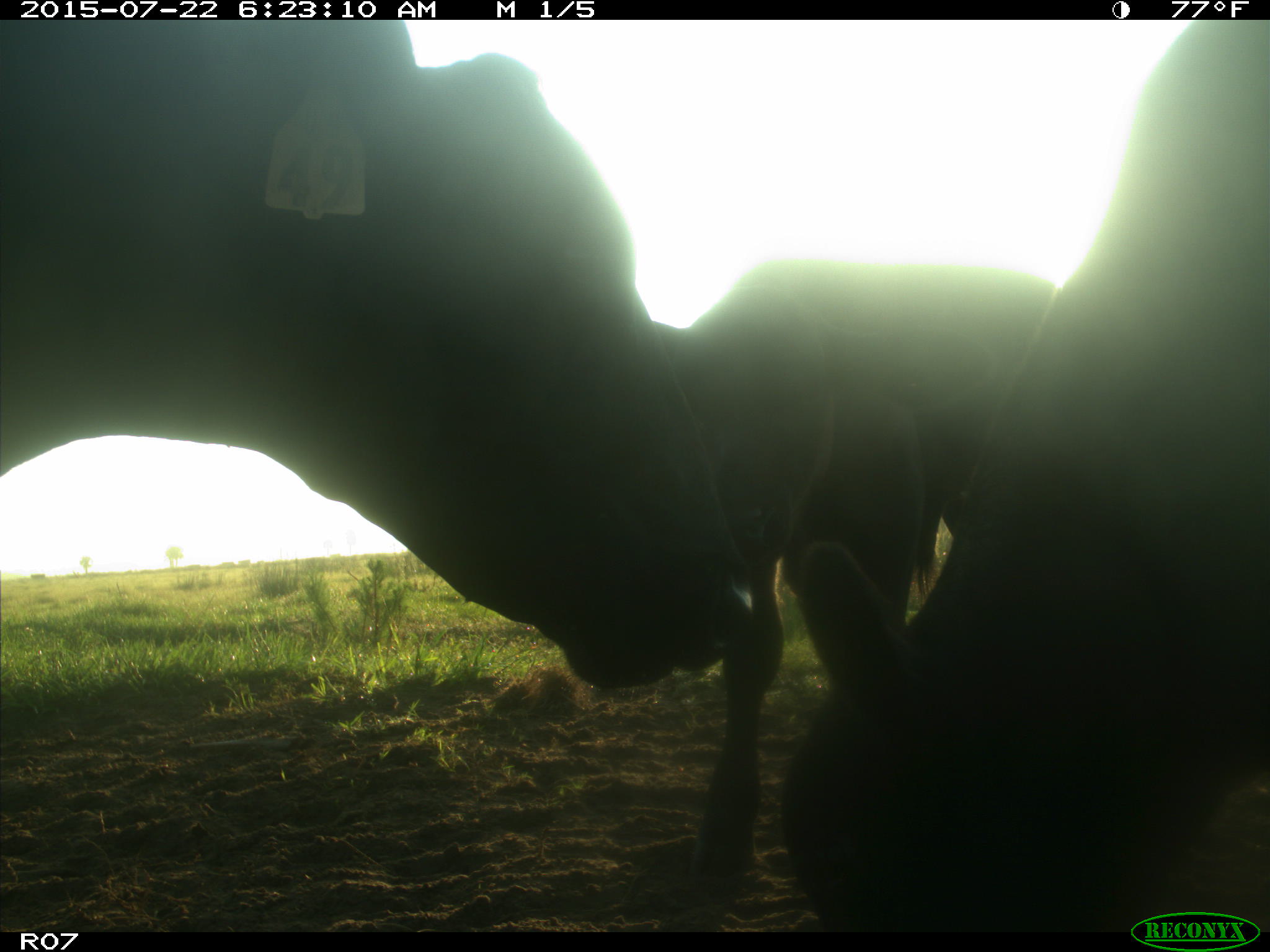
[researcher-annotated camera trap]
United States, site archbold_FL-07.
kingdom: Animalia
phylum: Chordata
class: Mammalia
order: Artiodactyla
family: Bovidae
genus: Bos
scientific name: Bos taurus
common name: domestic cow